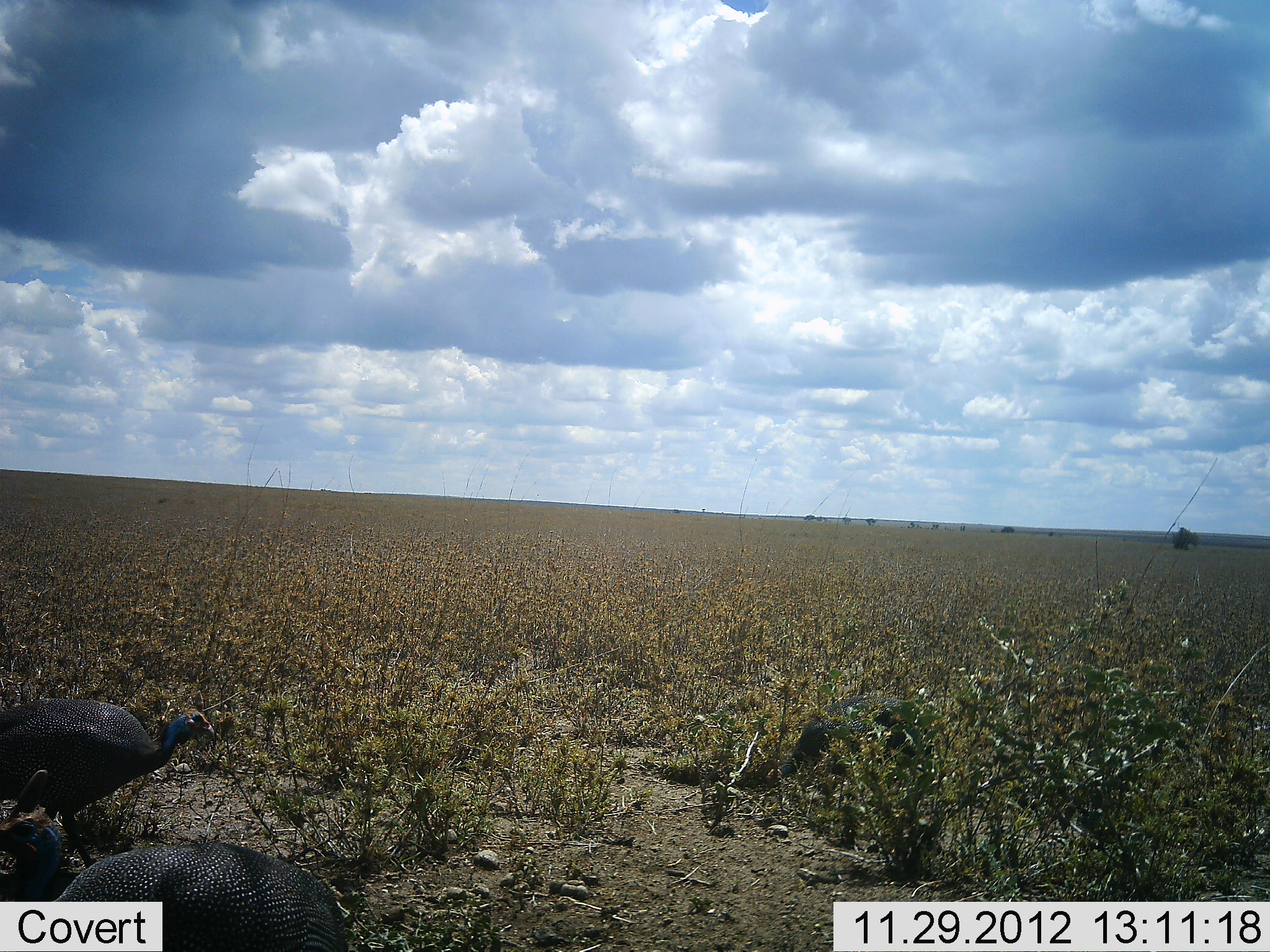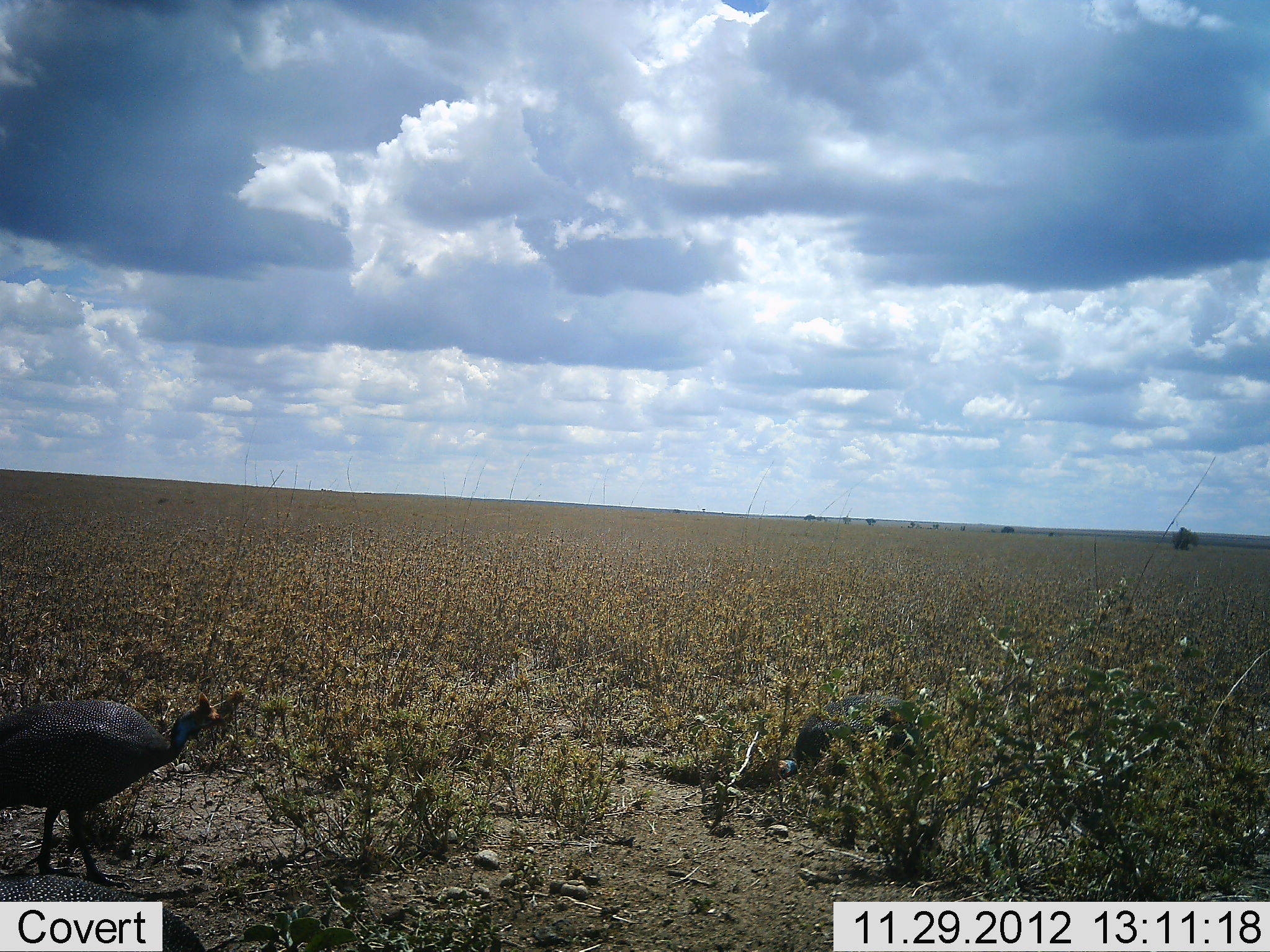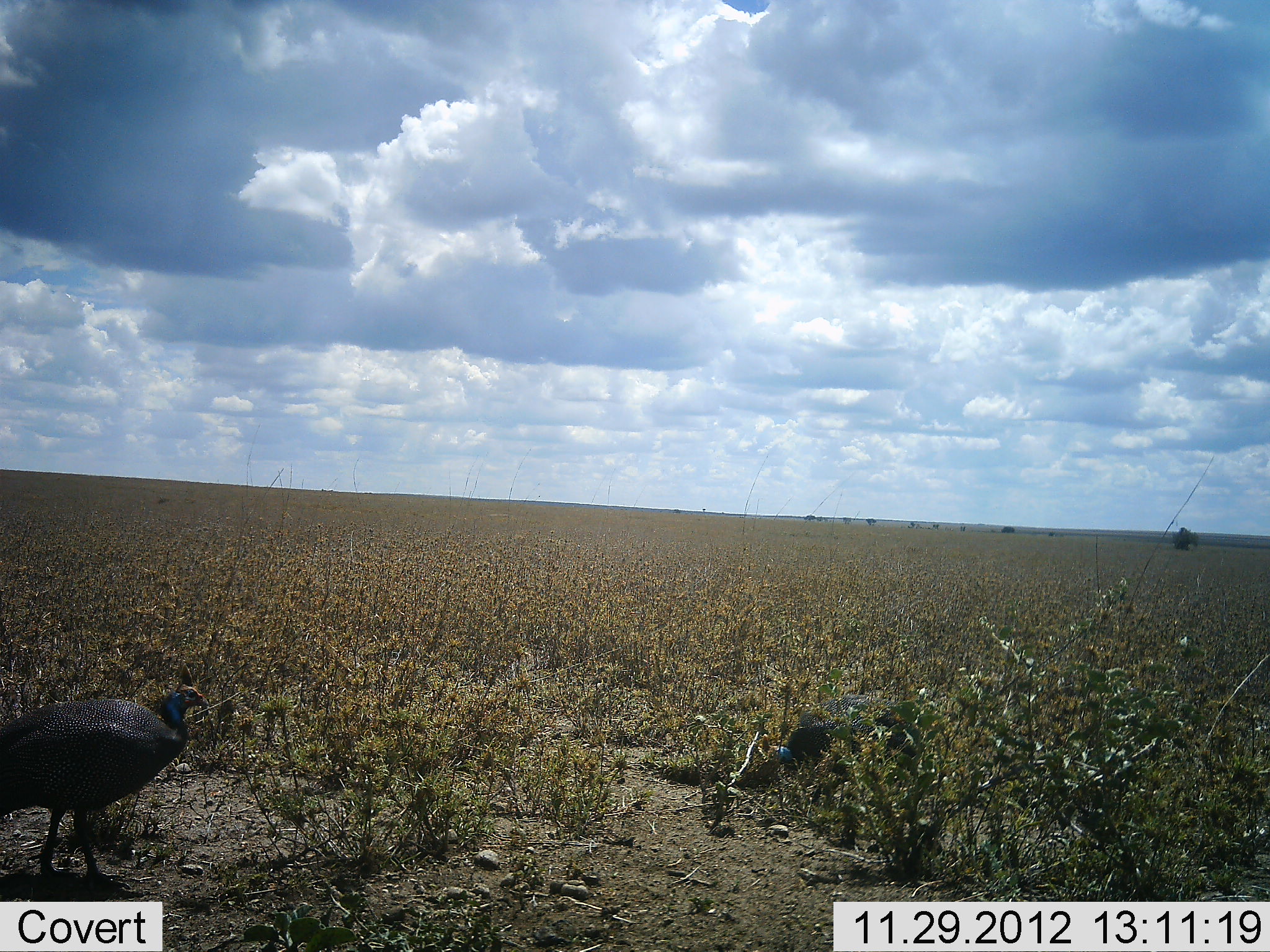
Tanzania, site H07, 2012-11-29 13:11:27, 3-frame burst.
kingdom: Animalia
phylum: Chordata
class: Aves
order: Galliformes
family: Numididae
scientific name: Numididae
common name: guinea fowl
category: guineafowl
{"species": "guineafowl (guinea fowl) (Numididae)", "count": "3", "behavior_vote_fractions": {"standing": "30%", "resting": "0%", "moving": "40%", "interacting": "0%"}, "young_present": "0%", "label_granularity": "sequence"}